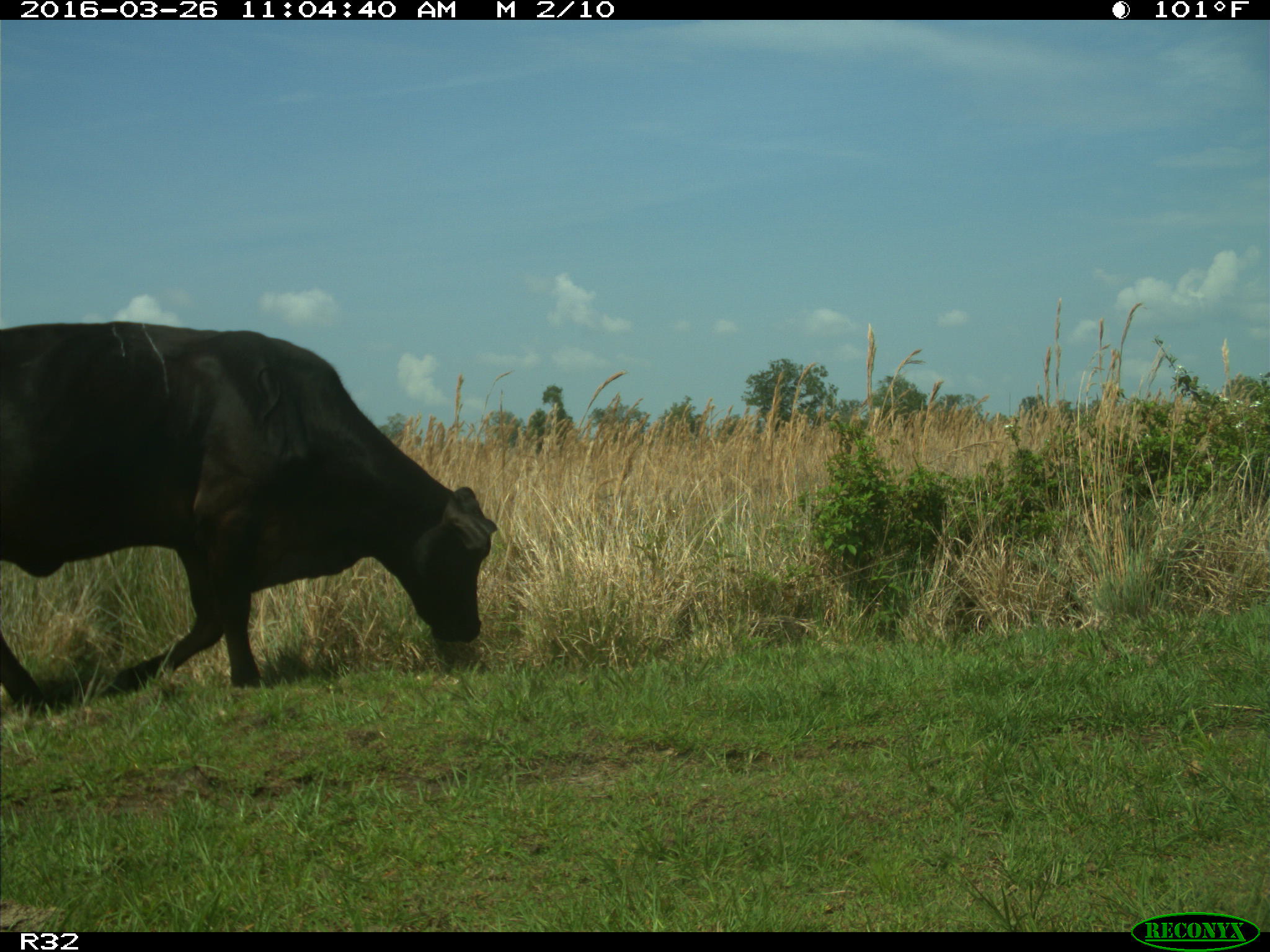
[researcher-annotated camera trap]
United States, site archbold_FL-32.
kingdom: Animalia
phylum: Chordata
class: Mammalia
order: Artiodactyla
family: Bovidae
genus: Bos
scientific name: Bos taurus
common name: domestic cow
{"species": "Bos taurus (domestic cow)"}